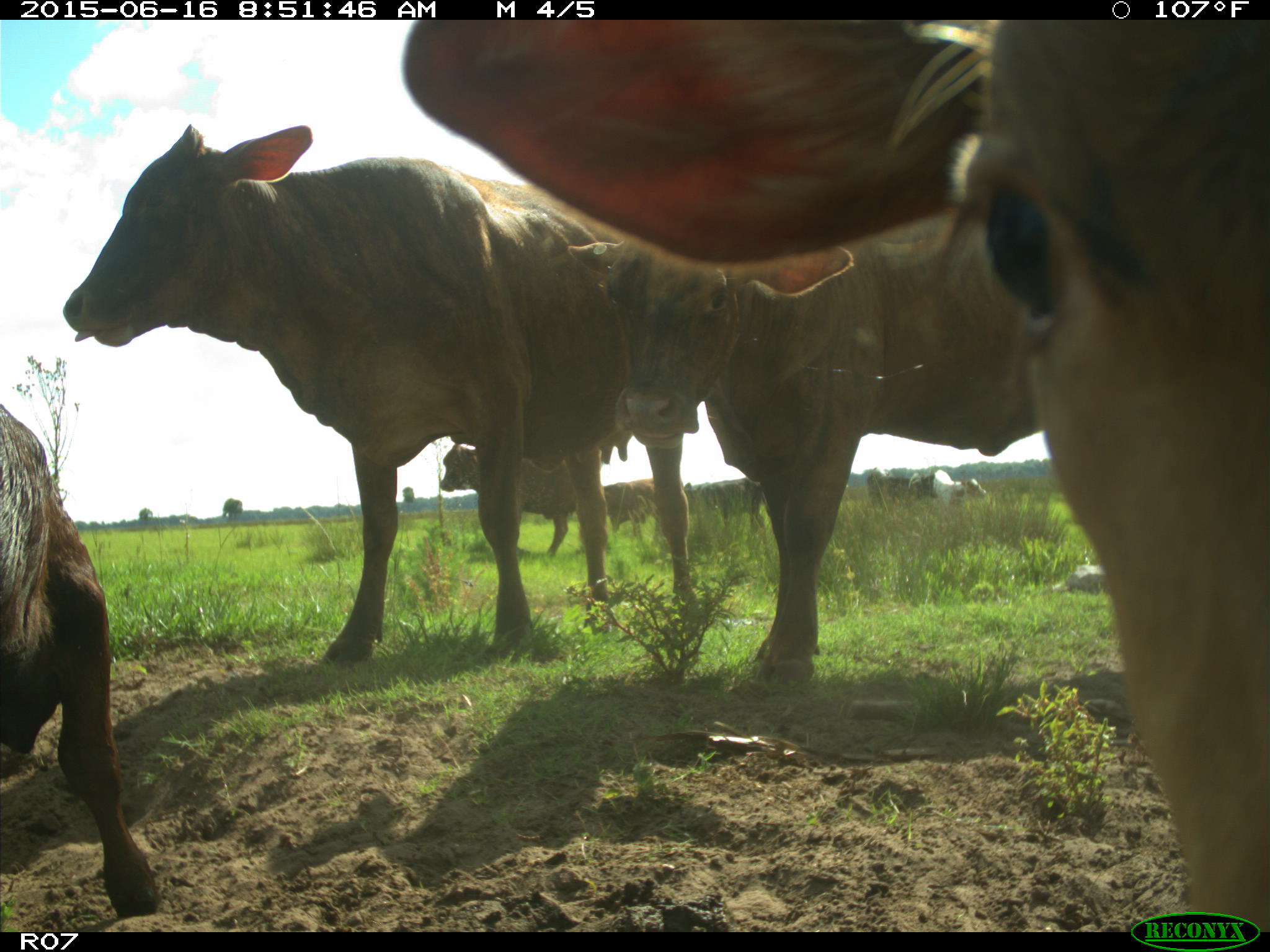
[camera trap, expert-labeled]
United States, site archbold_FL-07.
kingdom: Animalia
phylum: Chordata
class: Mammalia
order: Artiodactyla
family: Bovidae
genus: Bos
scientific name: Bos taurus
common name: domestic cow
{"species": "Bos taurus (domestic cow)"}